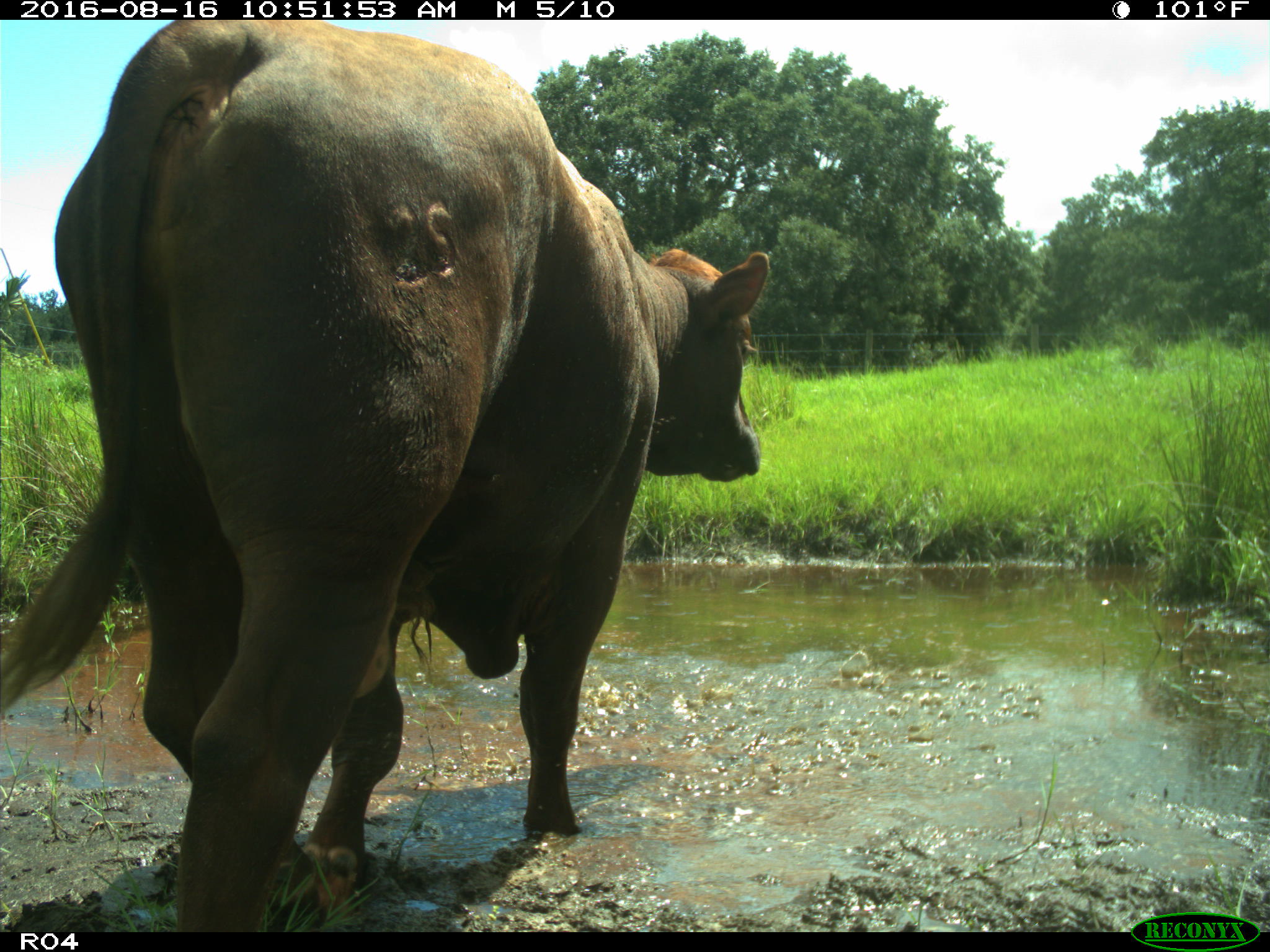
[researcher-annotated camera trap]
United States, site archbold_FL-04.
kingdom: Animalia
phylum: Chordata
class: Mammalia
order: Artiodactyla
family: Bovidae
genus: Bos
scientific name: Bos taurus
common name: domestic cow